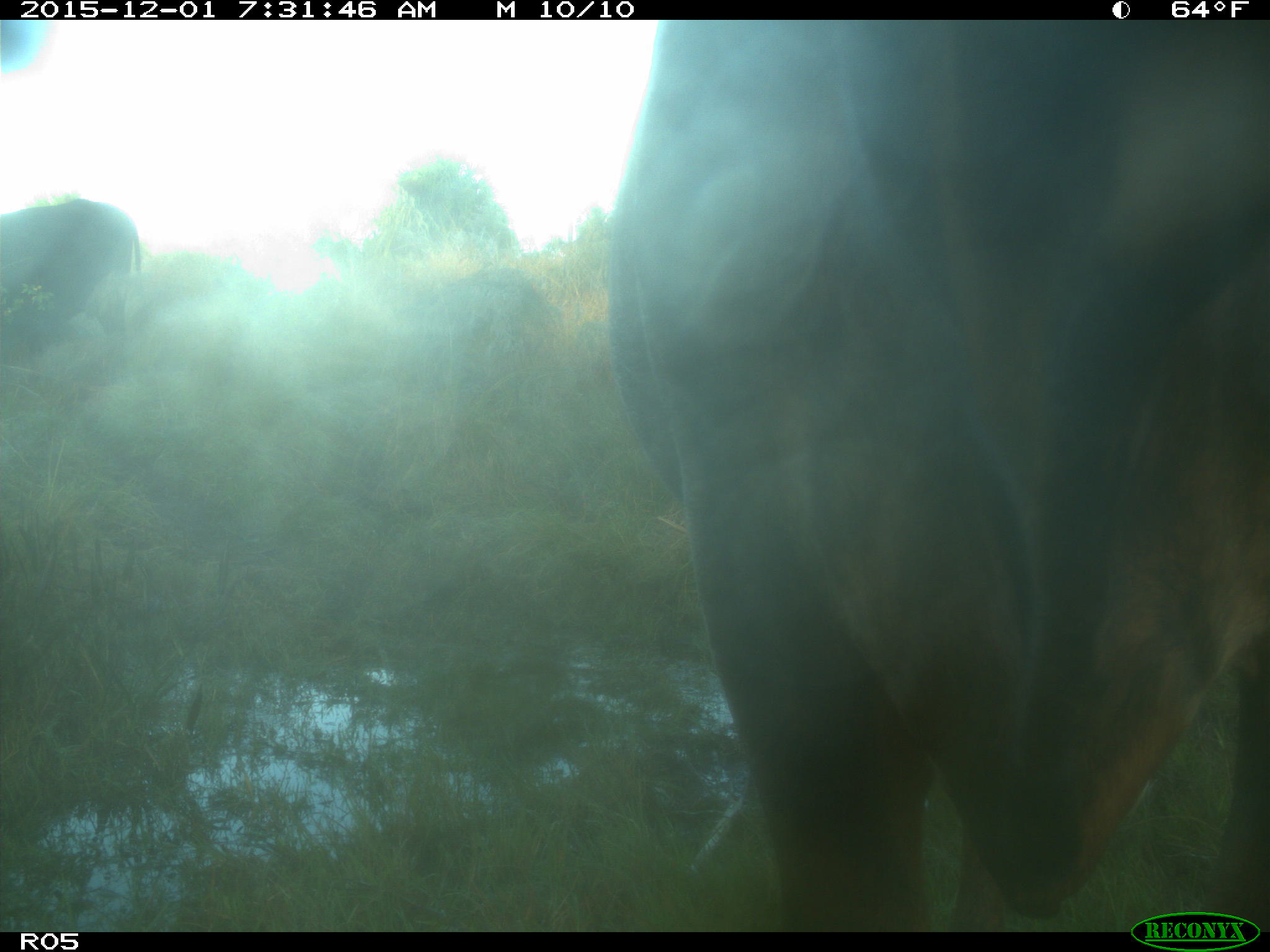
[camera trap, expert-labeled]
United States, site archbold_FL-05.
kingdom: Animalia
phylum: Chordata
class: Mammalia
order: Artiodactyla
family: Bovidae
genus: Bos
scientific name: Bos taurus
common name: domestic cow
Bos taurus (domestic cow).